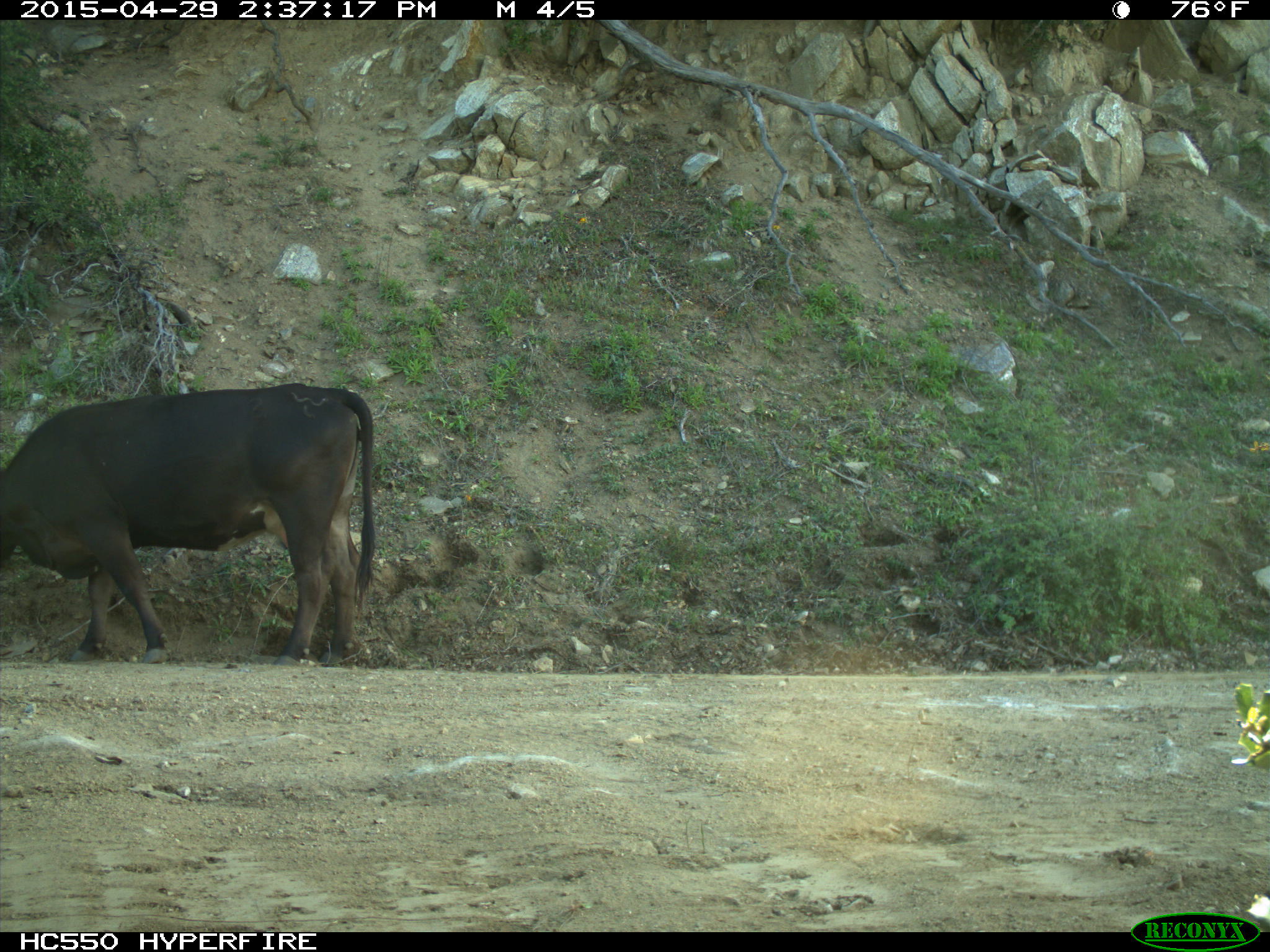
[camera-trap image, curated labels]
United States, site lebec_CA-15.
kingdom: Animalia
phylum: Chordata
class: Mammalia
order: Artiodactyla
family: Bovidae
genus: Bos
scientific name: Bos taurus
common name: domestic cow